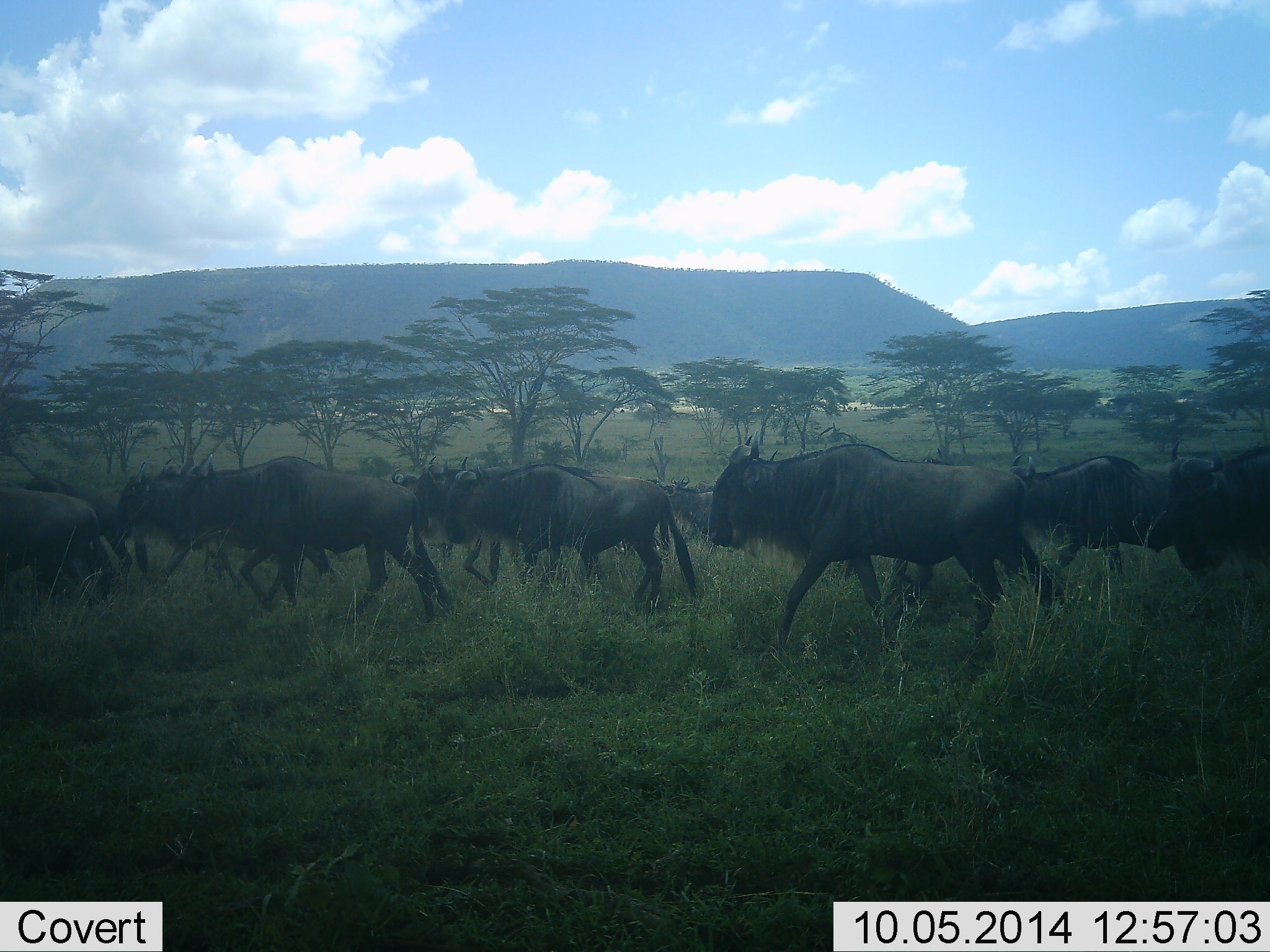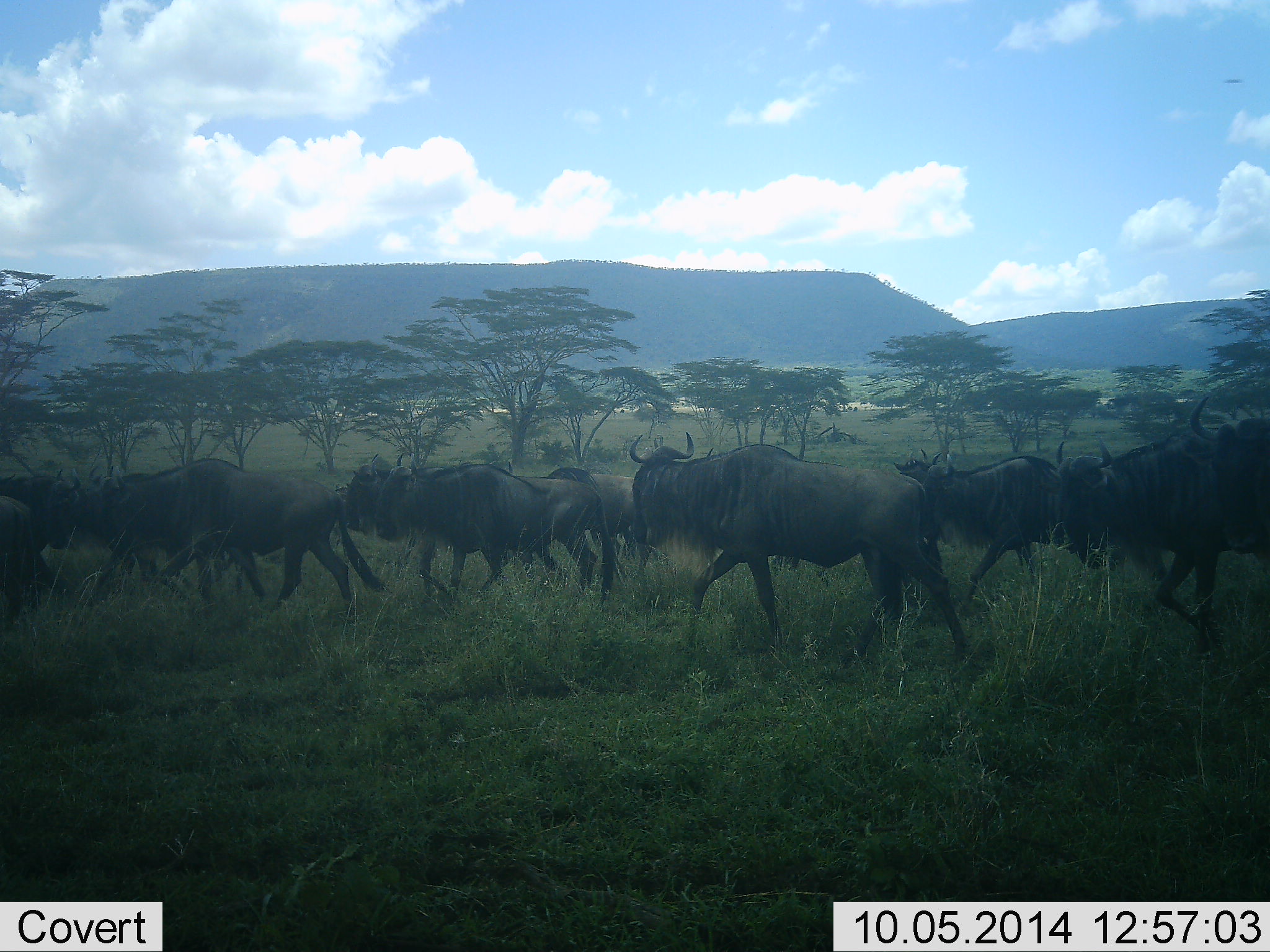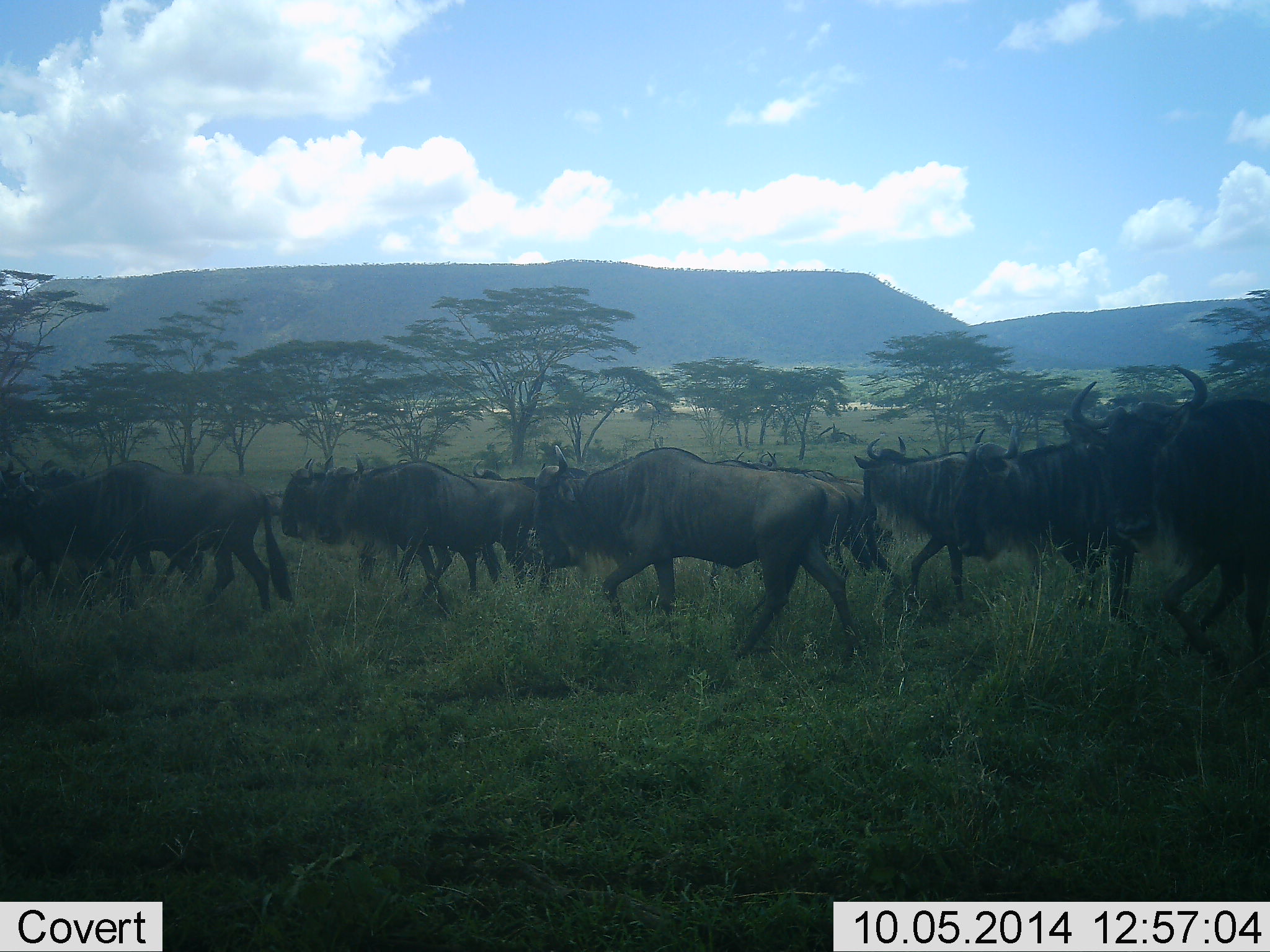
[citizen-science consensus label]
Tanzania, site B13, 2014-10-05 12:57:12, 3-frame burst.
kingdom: Animalia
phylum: Chordata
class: Mammalia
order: Artiodactyla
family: Bovidae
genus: Connochaetes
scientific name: Connochaetes taurinus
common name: blue wildebeest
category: wildebeest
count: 11-50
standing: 0%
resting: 0%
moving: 100%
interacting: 0%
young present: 0%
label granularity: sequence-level